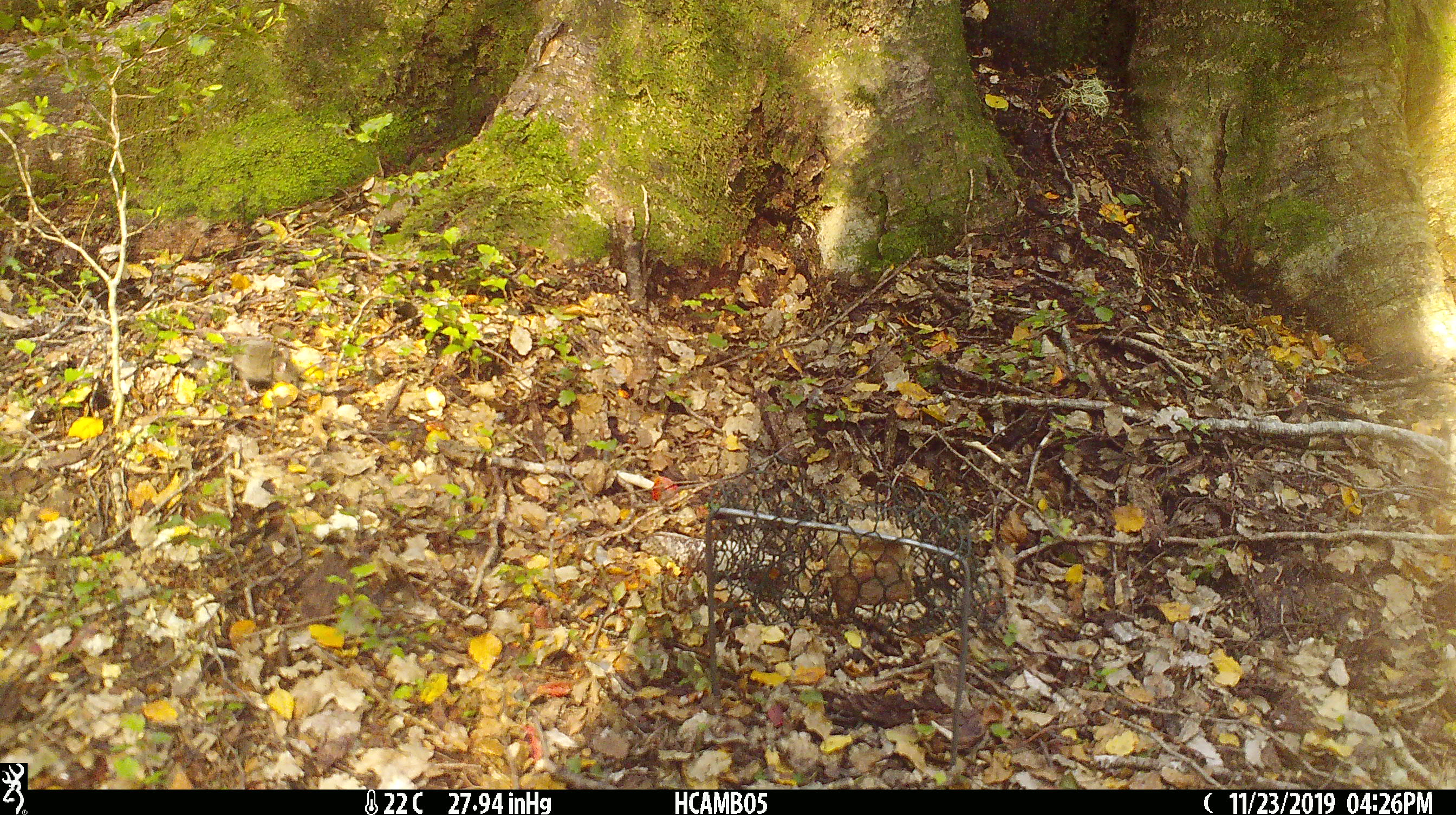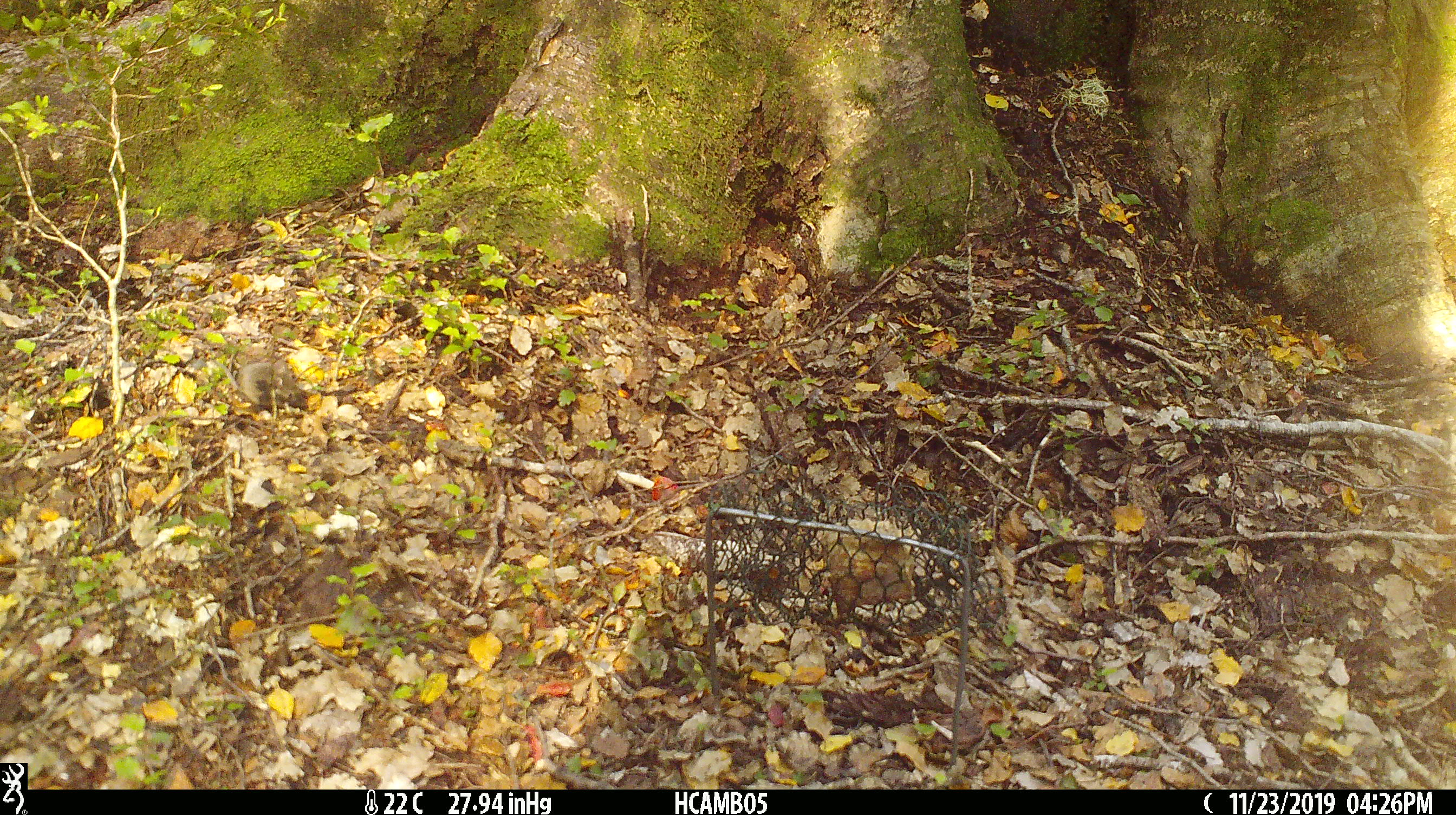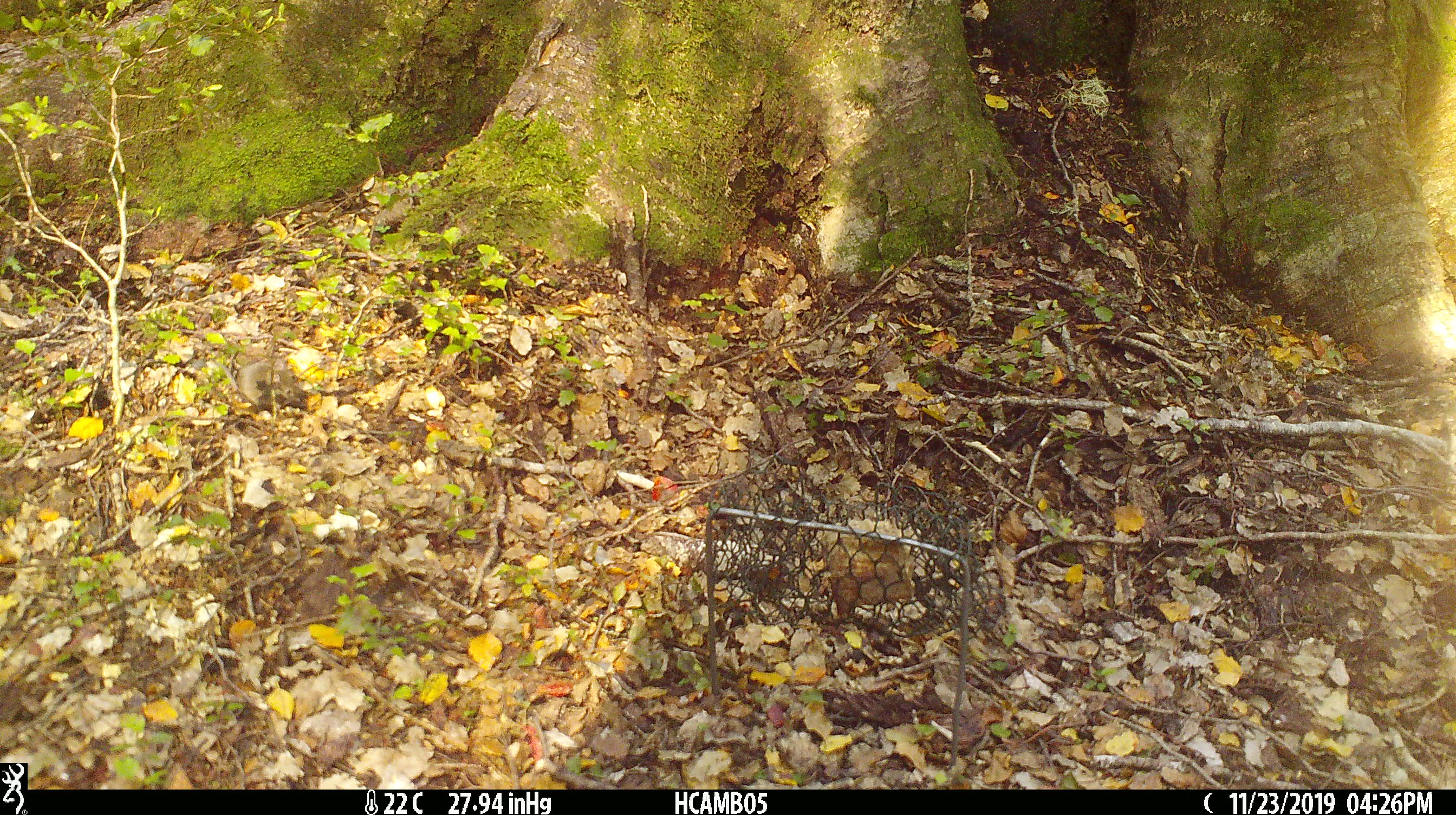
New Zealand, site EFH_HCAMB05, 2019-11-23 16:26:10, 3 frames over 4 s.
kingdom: Animalia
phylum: Chordata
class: Mammalia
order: Rodentia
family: Muridae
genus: Mus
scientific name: Mus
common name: mouse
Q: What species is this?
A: Mouse (Mus).